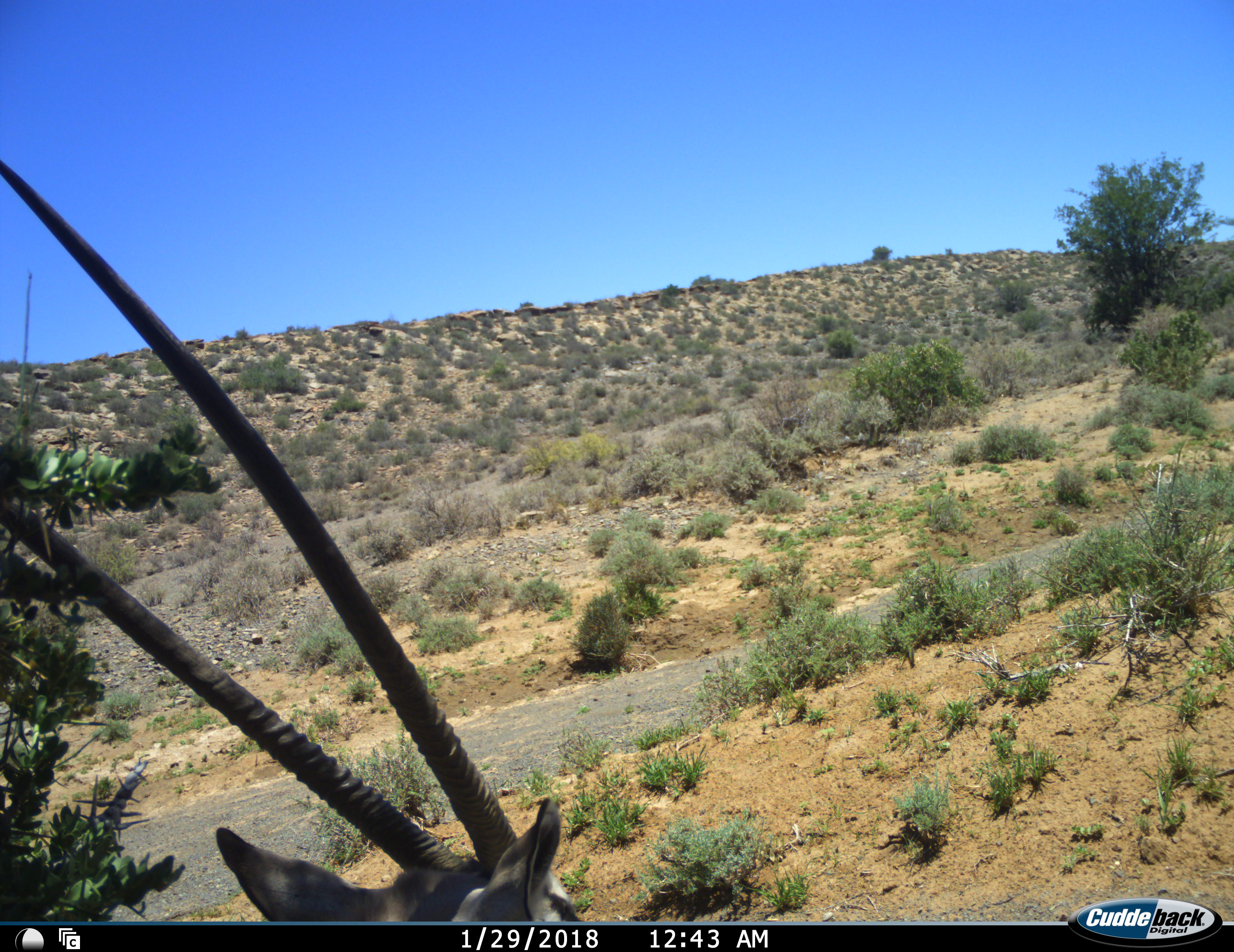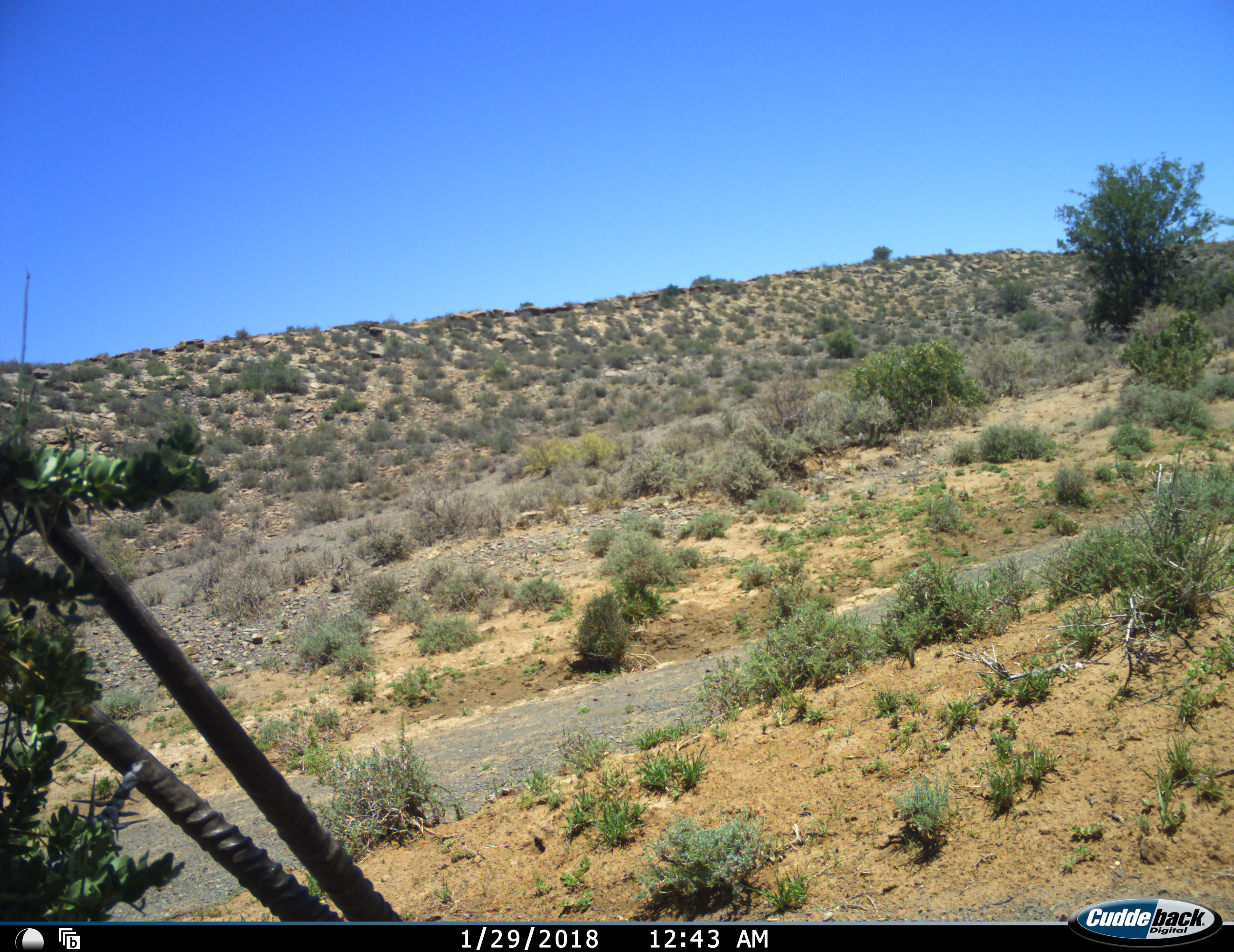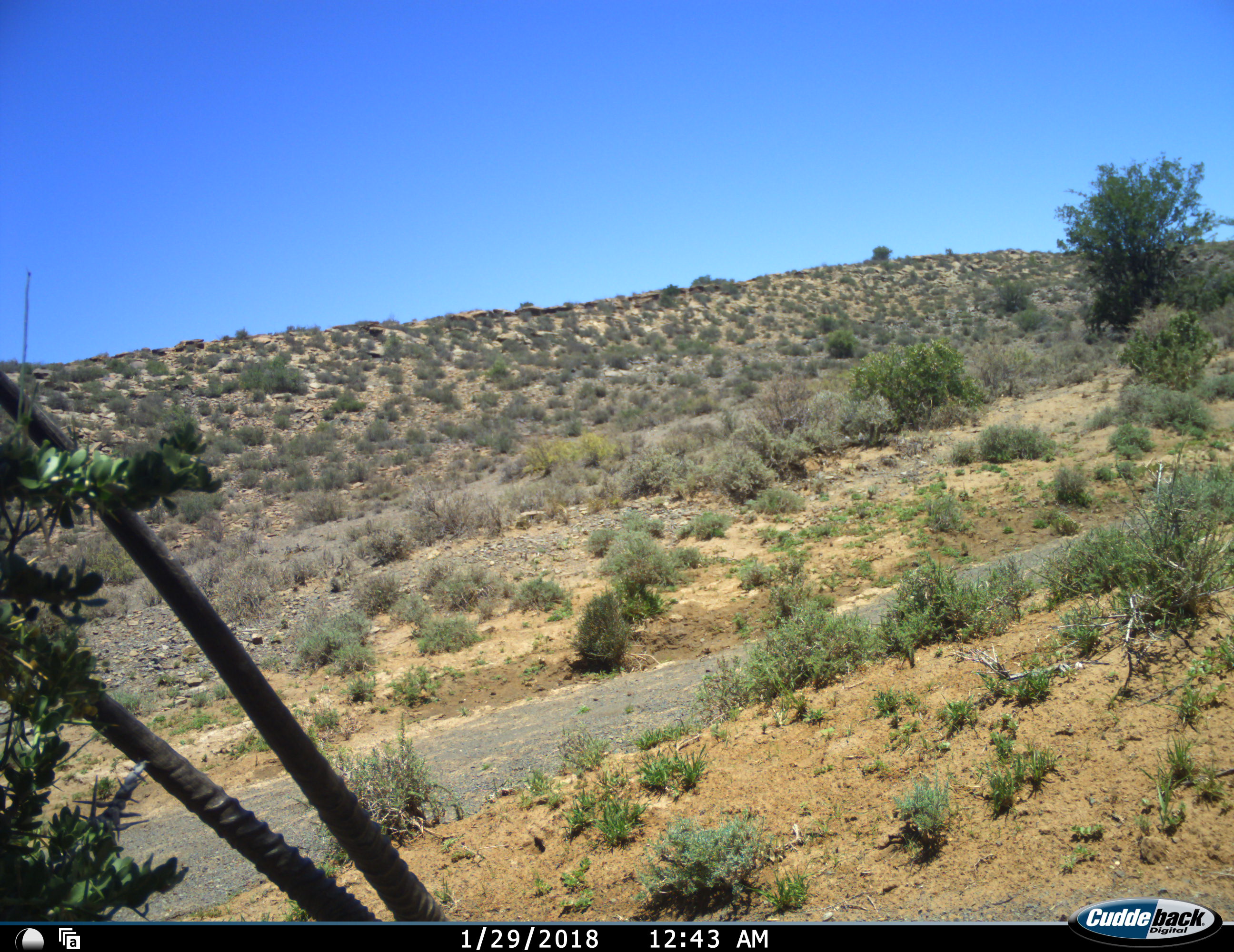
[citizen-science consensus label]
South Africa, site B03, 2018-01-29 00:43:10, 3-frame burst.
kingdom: Animalia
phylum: Chordata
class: Mammalia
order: Artiodactyla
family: Bovidae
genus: Oryx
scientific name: Oryx gazella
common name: gemsbok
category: gemsbokoryx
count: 1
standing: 80%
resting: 20%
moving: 0%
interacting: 0%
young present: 0%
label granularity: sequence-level